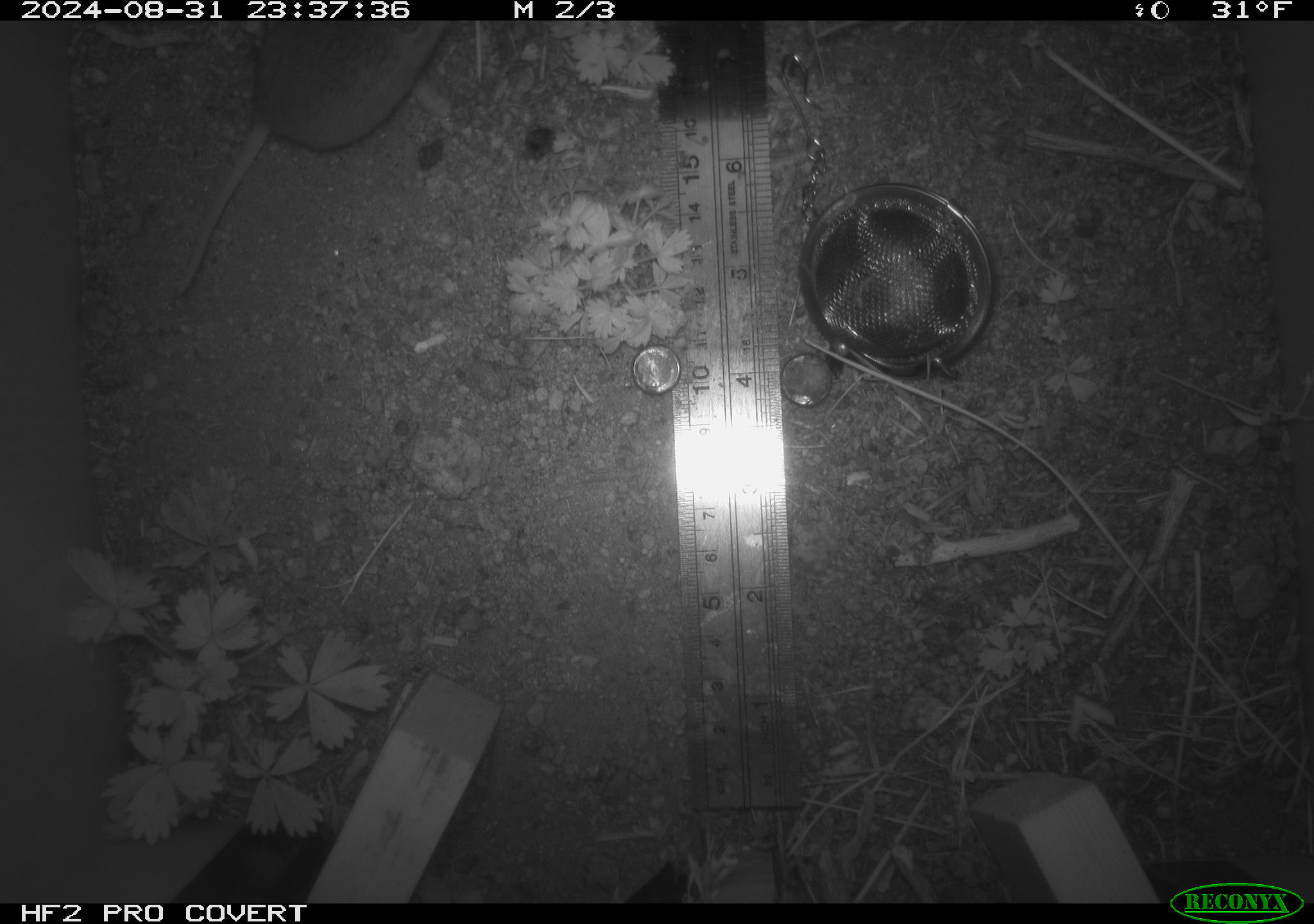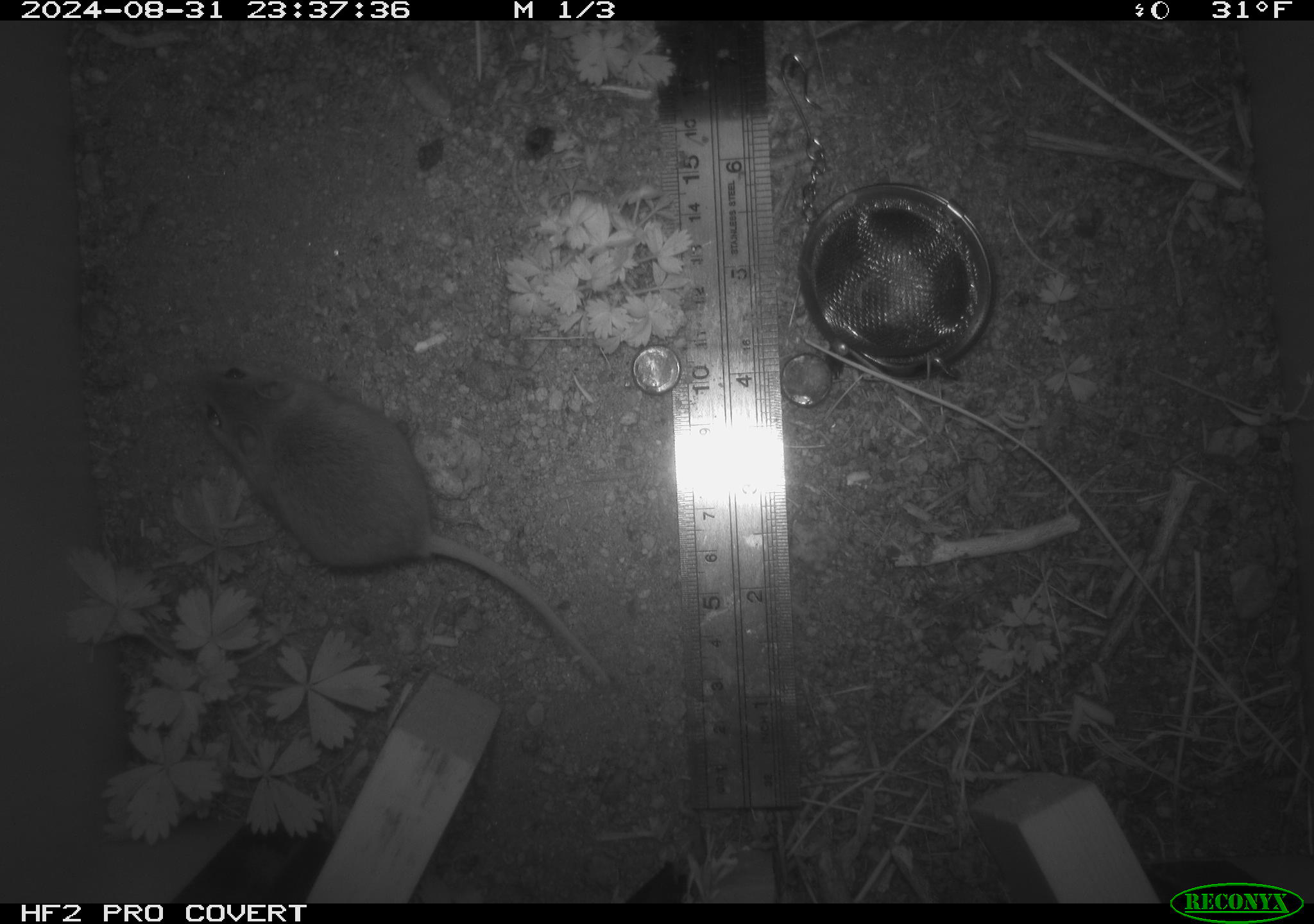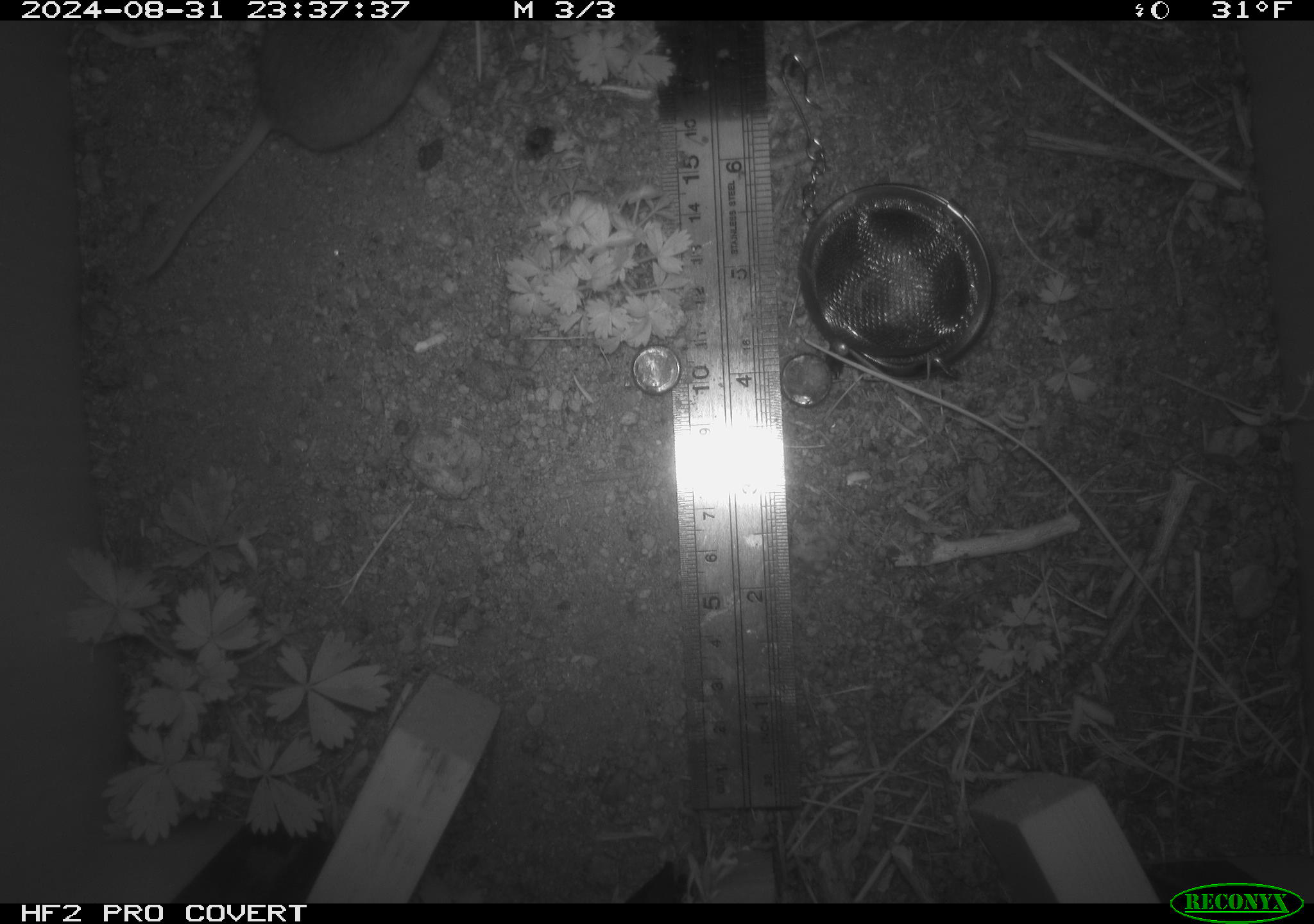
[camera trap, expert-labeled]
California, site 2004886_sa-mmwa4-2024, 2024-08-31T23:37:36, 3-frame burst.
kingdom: Animalia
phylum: Chordata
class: Mammalia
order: Rodentia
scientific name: Rodentia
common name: mouse species